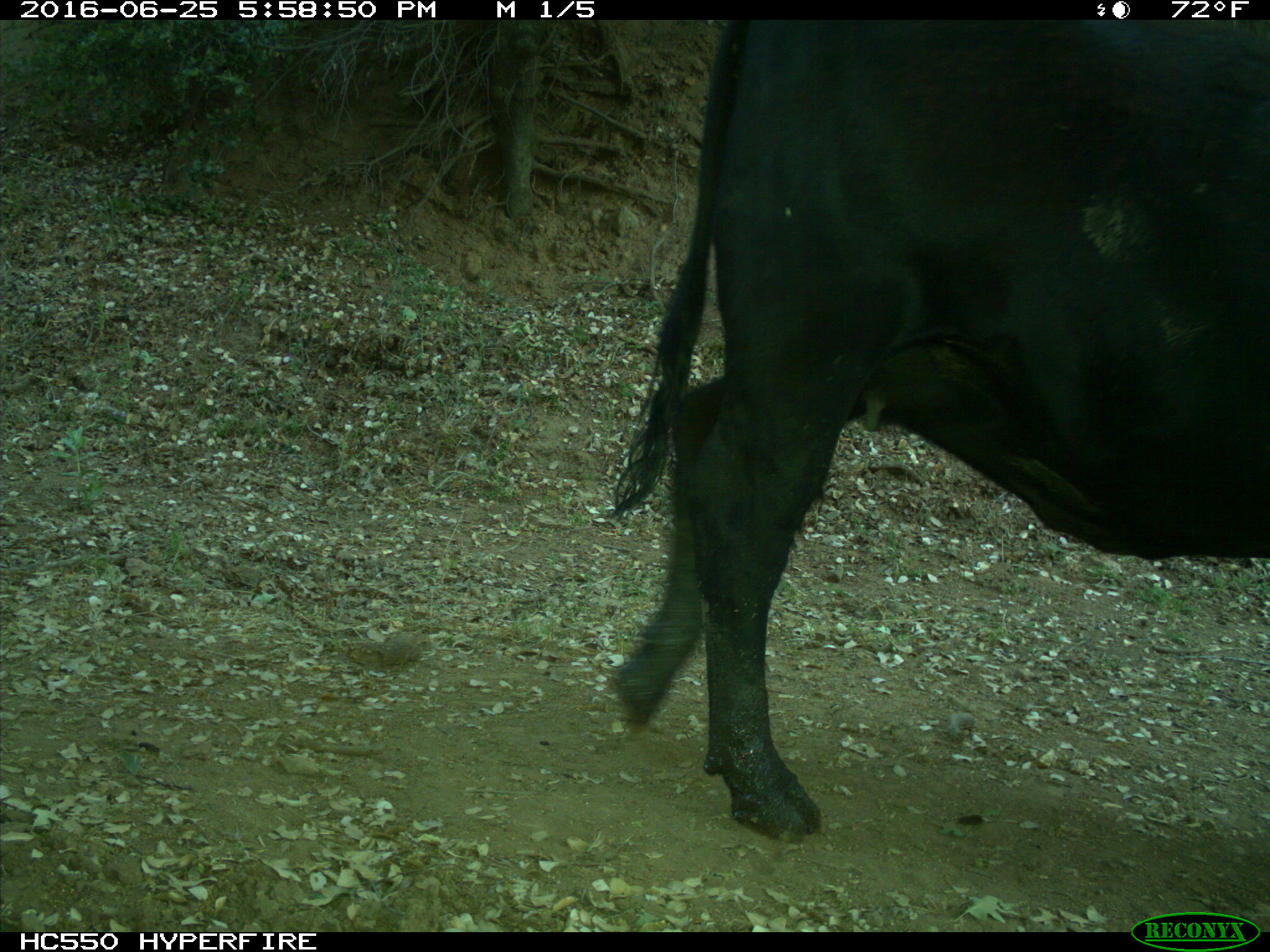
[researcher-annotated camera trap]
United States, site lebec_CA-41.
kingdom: Animalia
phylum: Chordata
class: Mammalia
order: Artiodactyla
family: Bovidae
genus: Bos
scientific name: Bos taurus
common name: domestic cow